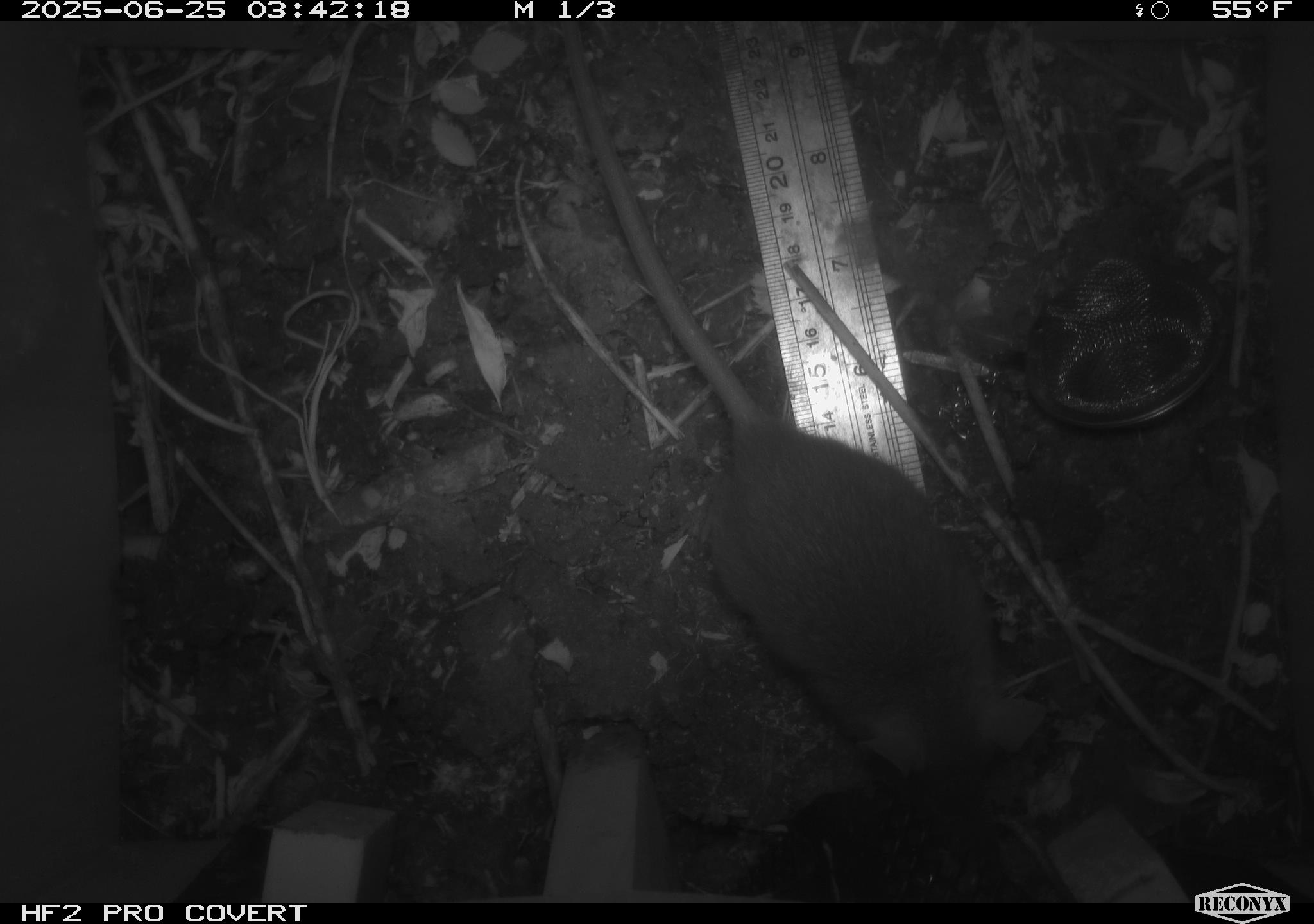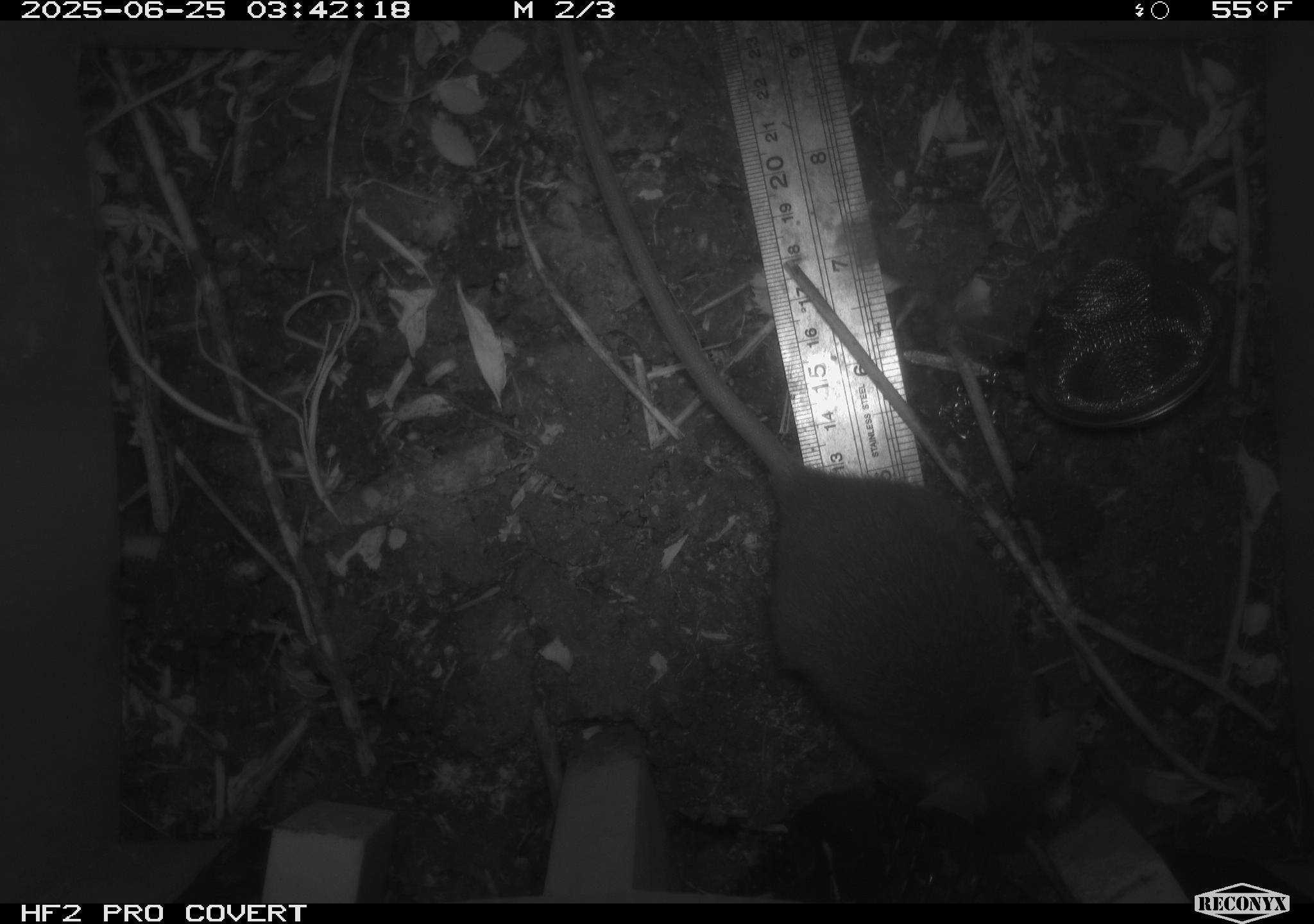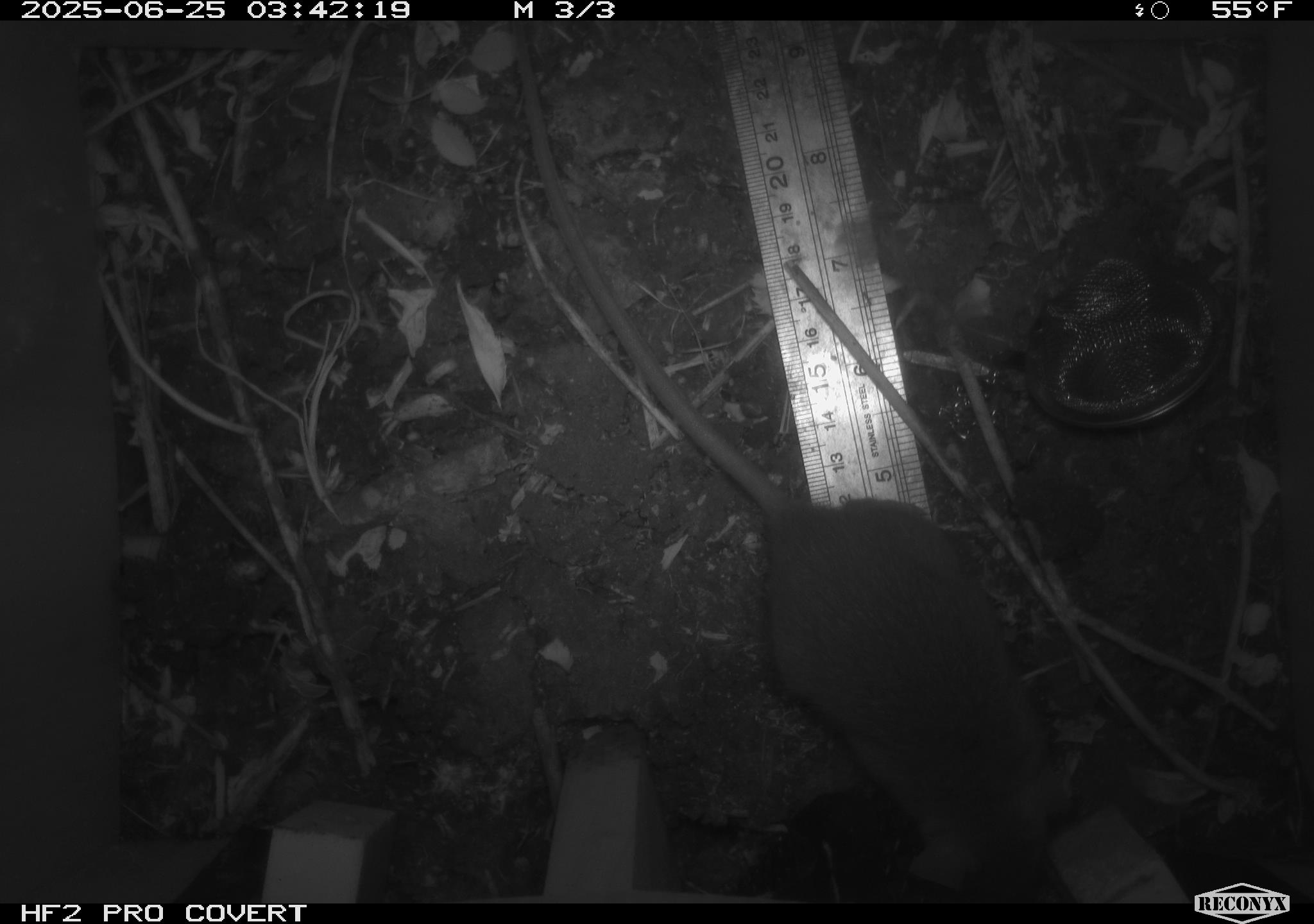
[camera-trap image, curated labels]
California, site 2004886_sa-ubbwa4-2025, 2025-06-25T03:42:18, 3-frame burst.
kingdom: Animalia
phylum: Chordata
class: Mammalia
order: Rodentia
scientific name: Rodentia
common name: rodent